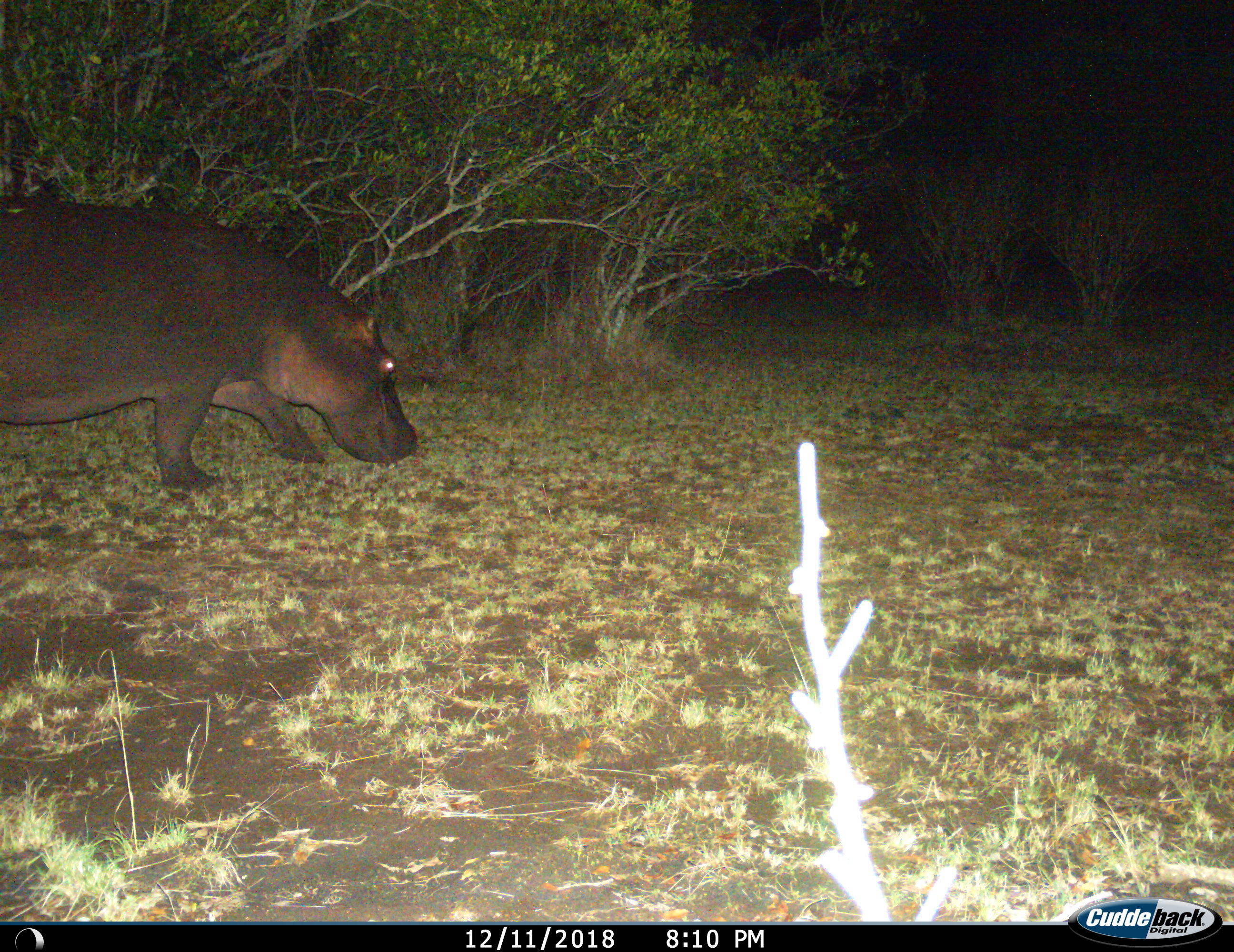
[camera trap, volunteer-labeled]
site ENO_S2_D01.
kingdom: Animalia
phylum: Chordata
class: Mammalia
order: Artiodactyla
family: Hippopotamidae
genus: Hippopotamus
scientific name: Hippopotamus amphibius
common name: hippopotamus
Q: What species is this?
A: Hippopotamus (Hippopotamus amphibius).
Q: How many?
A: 1.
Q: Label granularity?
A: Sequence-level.